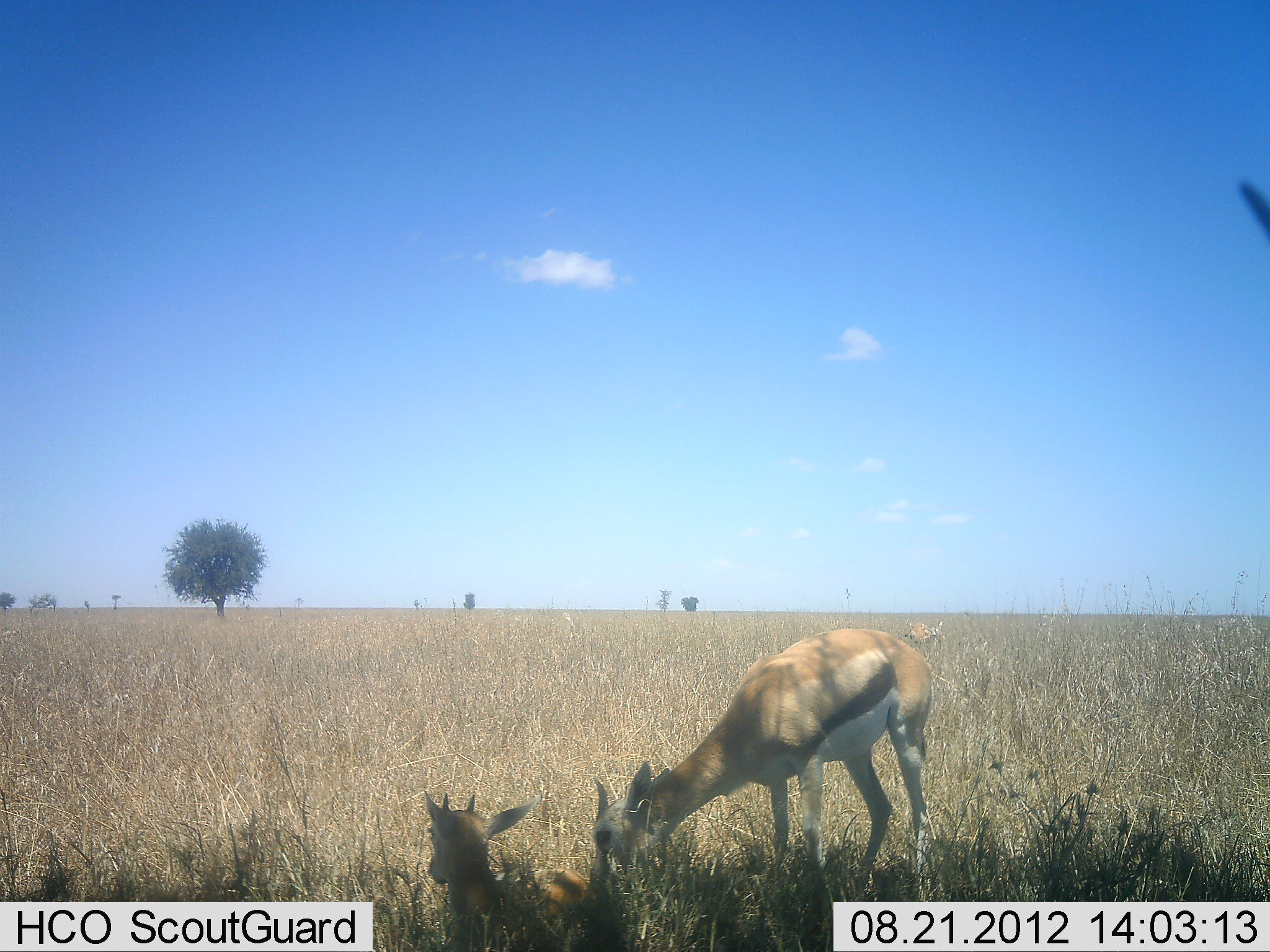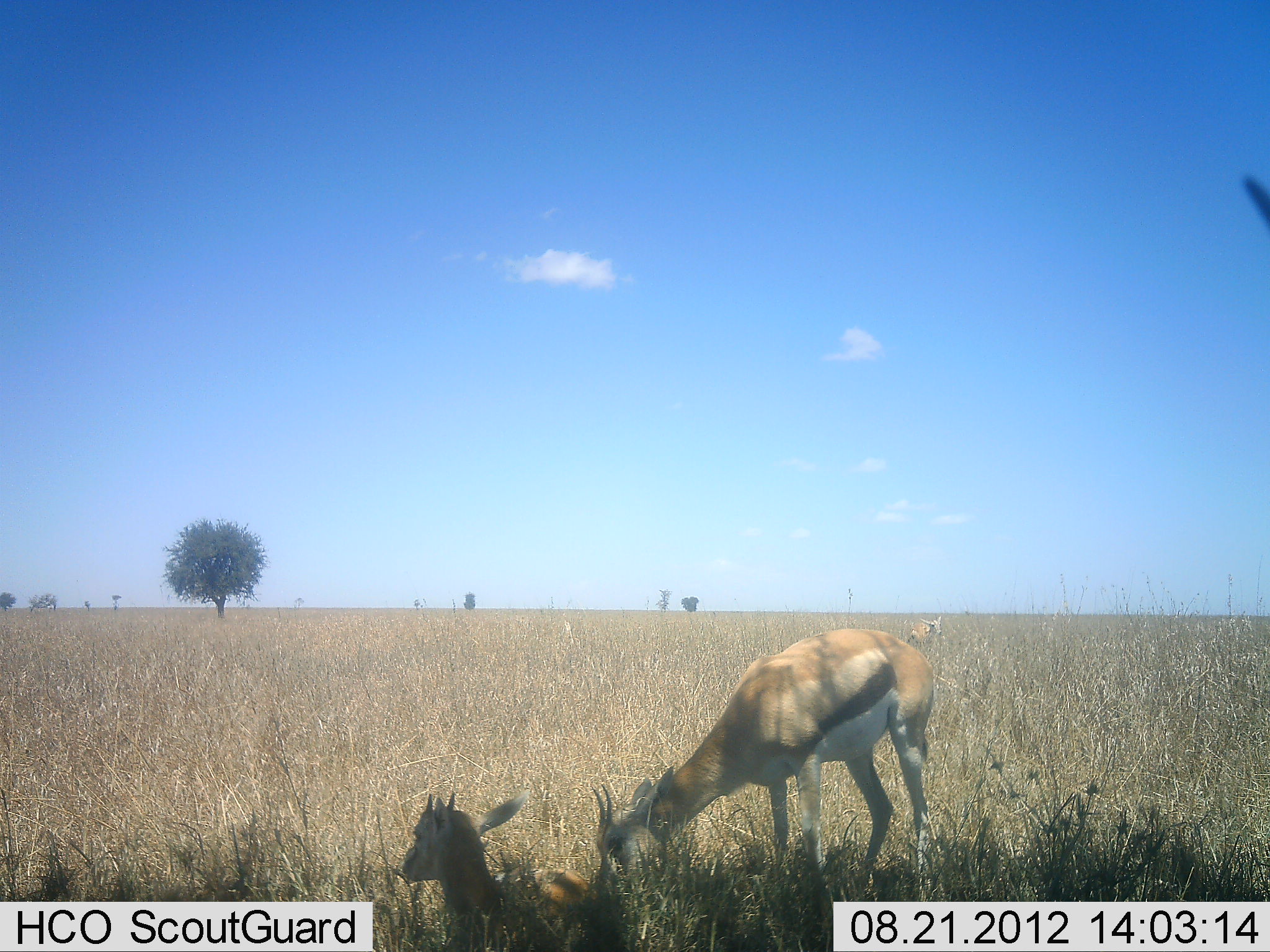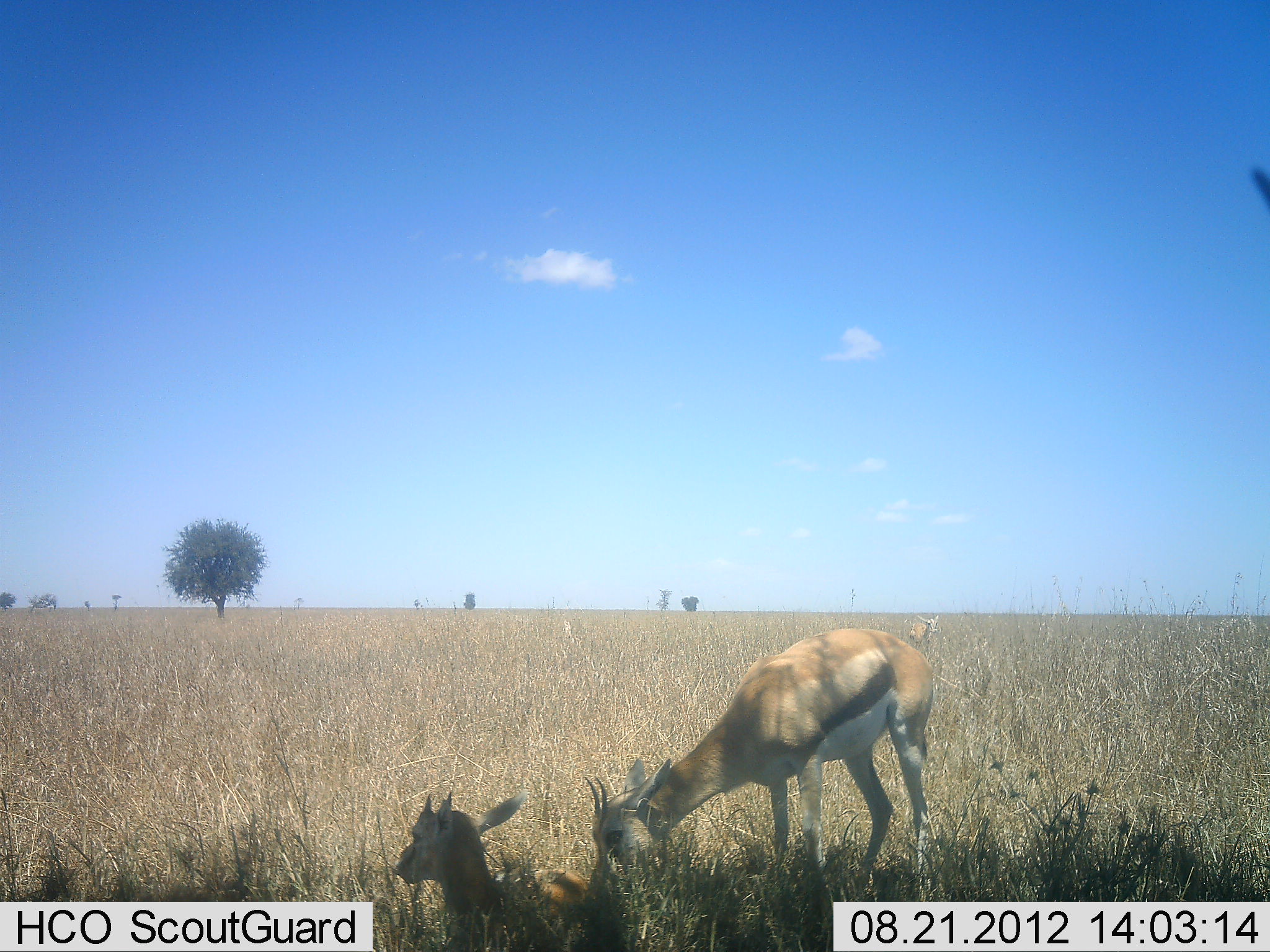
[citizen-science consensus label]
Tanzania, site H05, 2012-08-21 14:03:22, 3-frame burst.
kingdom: Animalia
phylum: Chordata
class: Mammalia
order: Artiodactyla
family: Bovidae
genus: Eudorcas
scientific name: Eudorcas thomsonii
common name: thomson's gazelle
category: gazellethomsons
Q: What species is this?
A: Gazellethomsons (thomson's gazelle) (Eudorcas thomsonii).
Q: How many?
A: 2.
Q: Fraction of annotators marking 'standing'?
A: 10%.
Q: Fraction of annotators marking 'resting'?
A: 100%.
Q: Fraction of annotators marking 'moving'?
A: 0%.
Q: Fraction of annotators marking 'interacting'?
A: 0%.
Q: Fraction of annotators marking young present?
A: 40%.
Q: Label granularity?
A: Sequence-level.